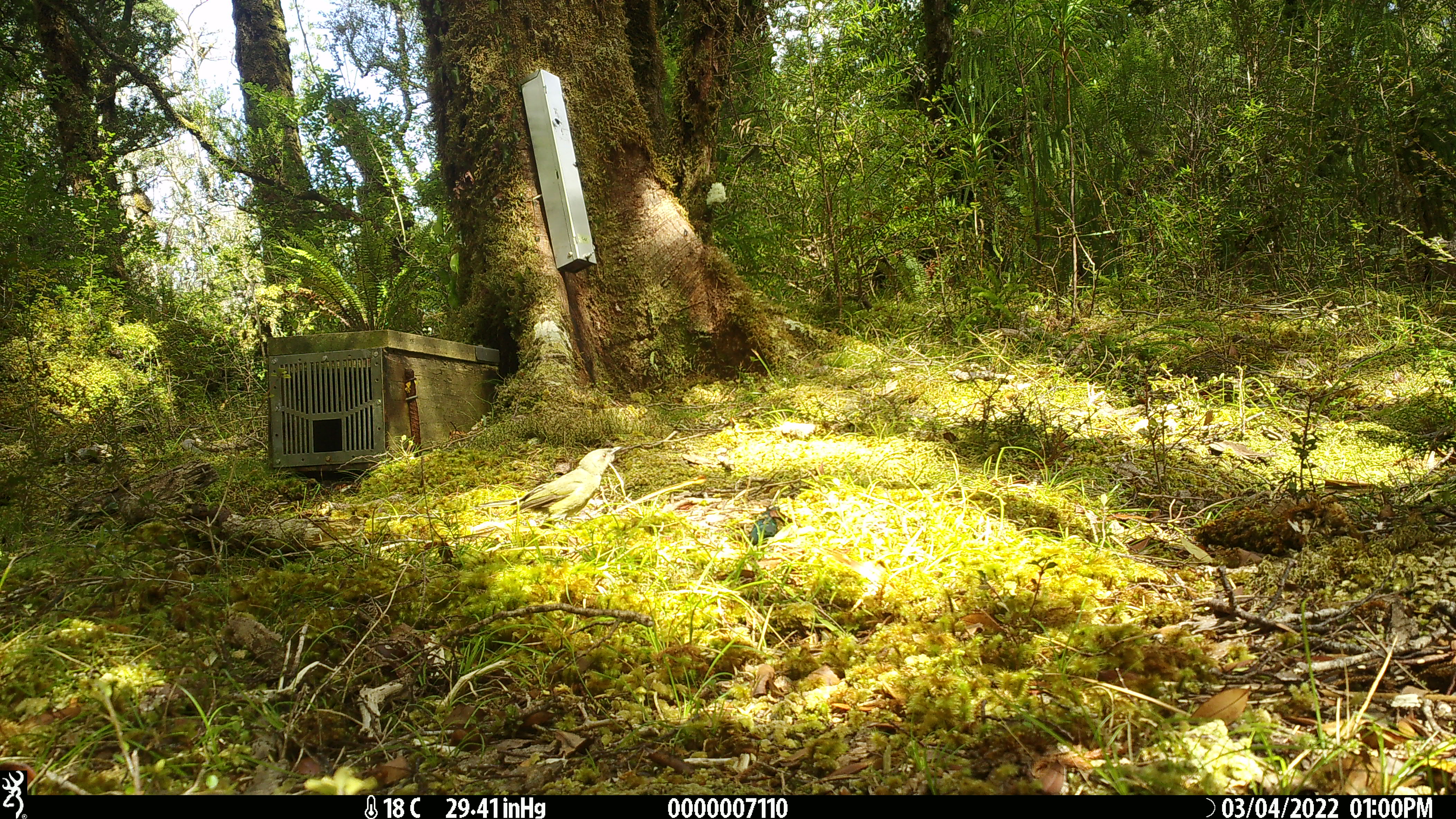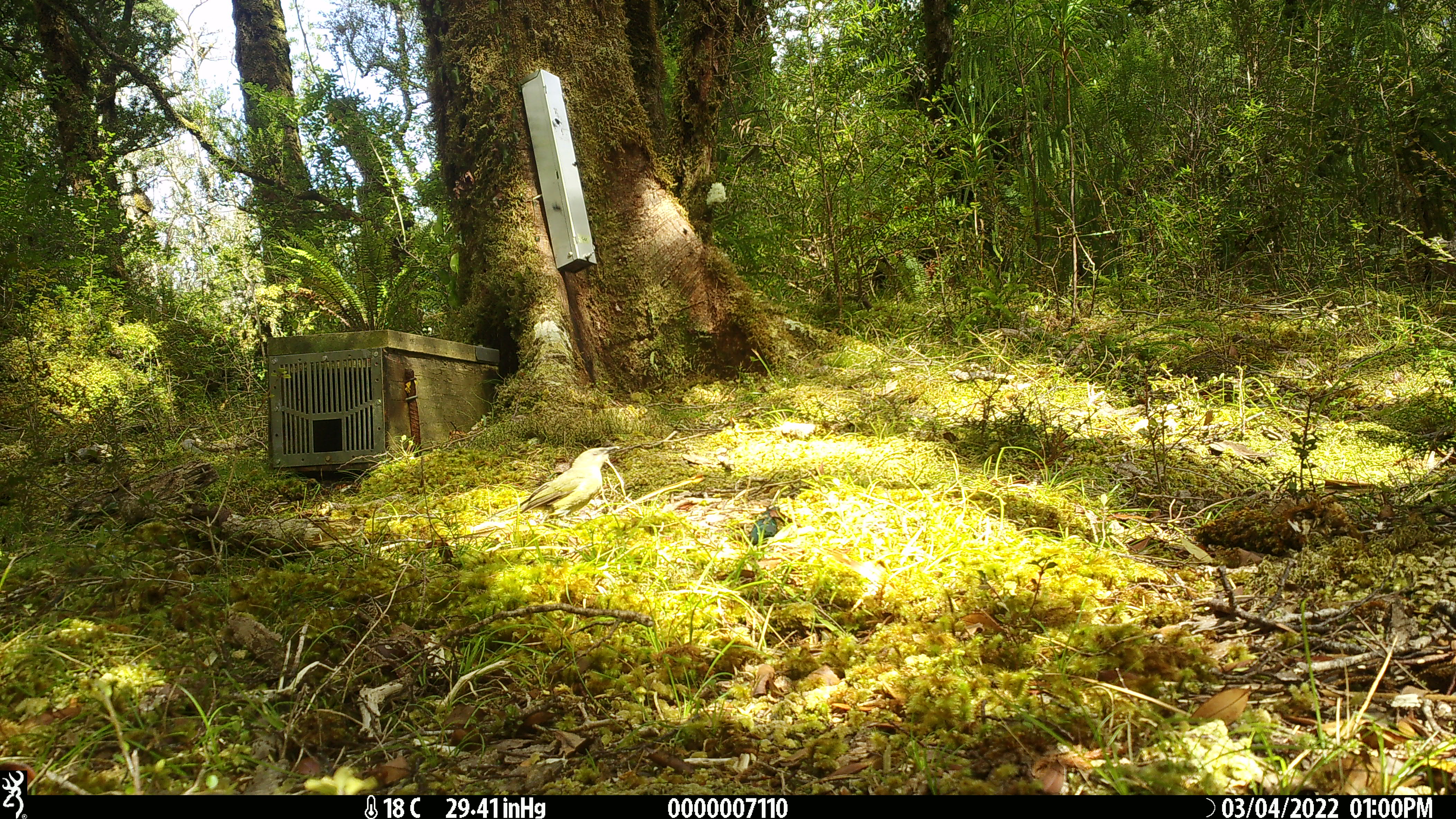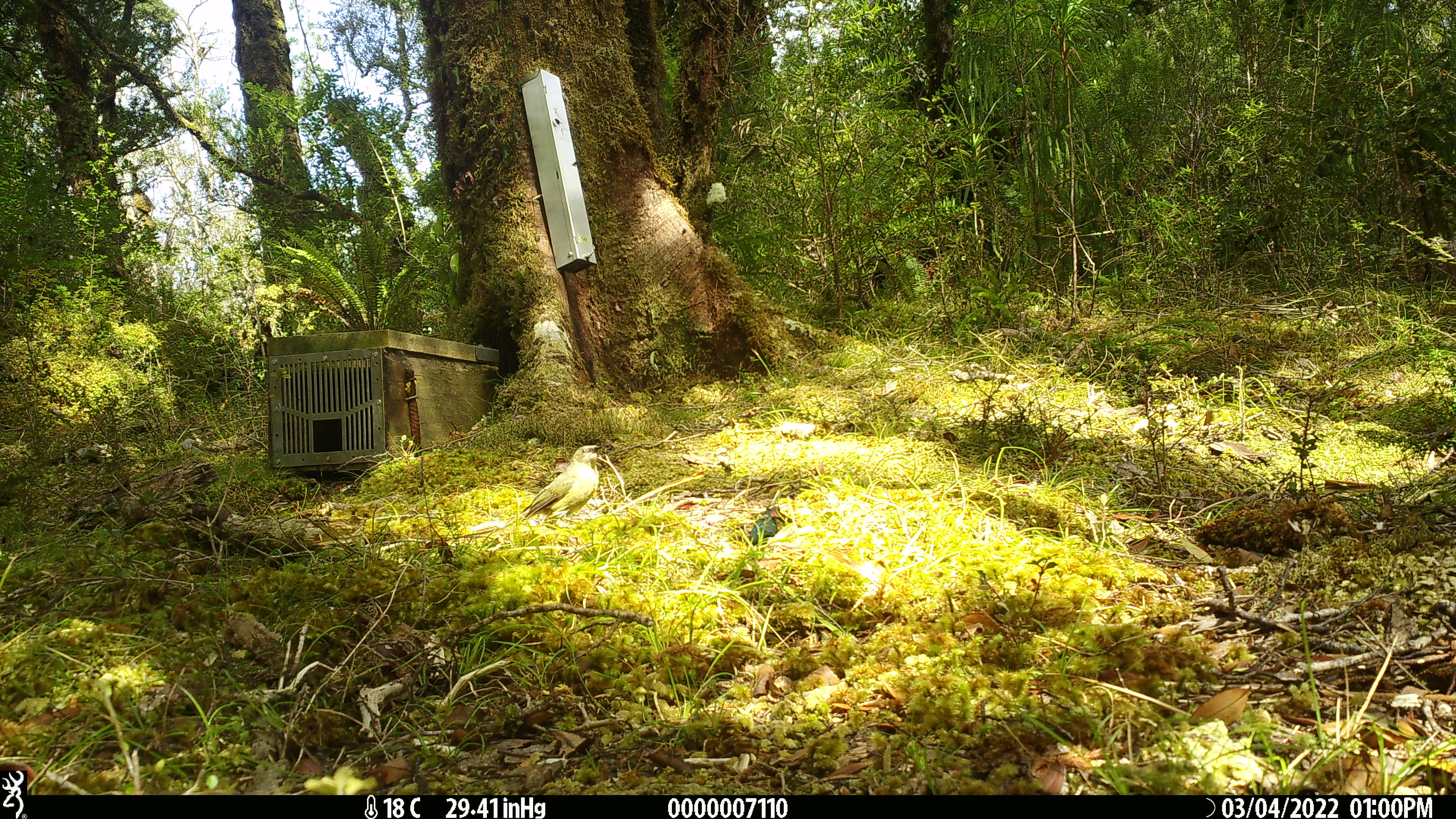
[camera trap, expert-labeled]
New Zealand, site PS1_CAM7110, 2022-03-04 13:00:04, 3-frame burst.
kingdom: Animalia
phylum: Chordata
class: Aves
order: Passeriformes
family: Meliphagidae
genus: Anthornis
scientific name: Anthornis melanura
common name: new zealand bellbird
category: bellbird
Bellbird (new zealand bellbird) (Anthornis melanura).